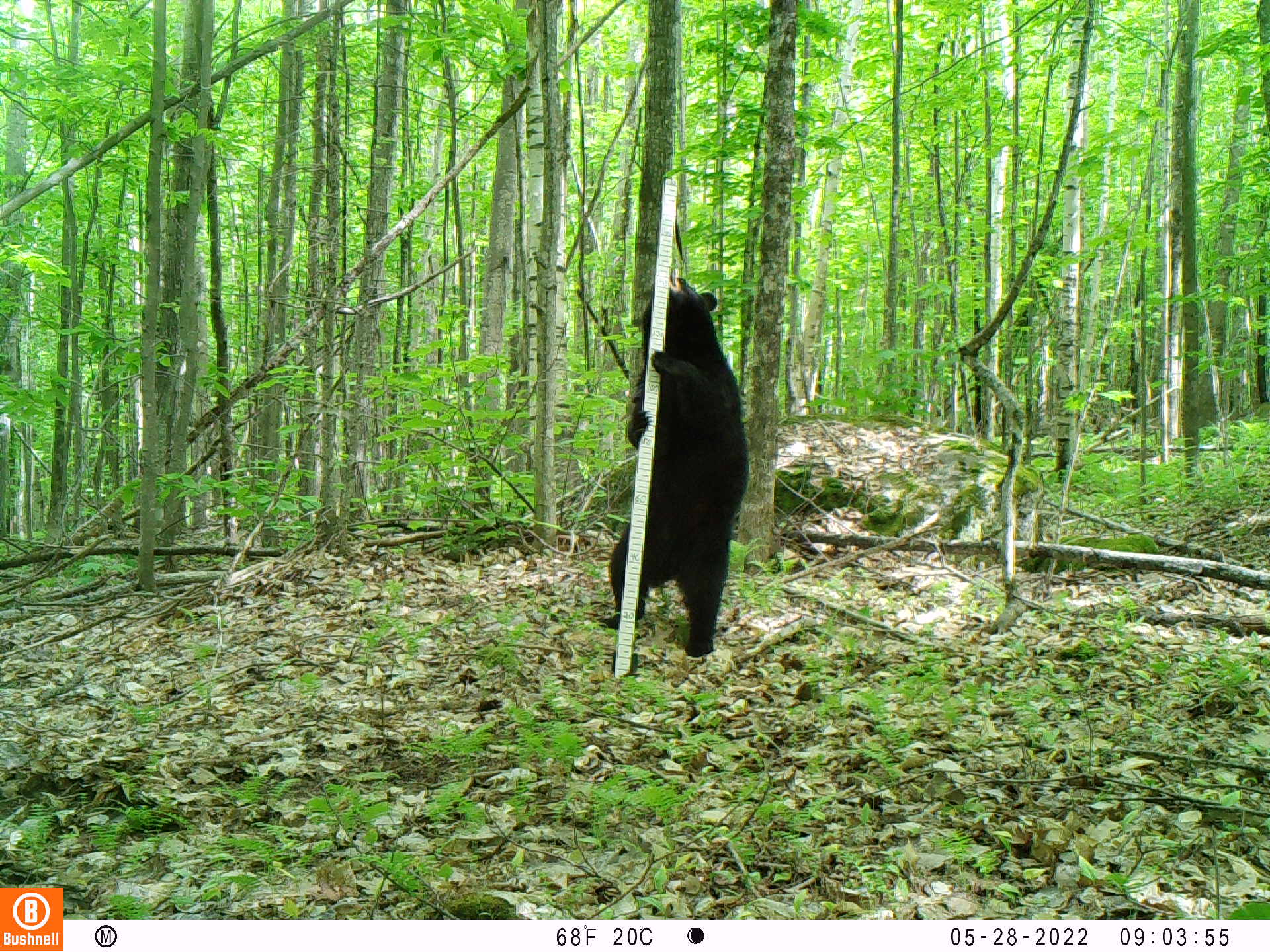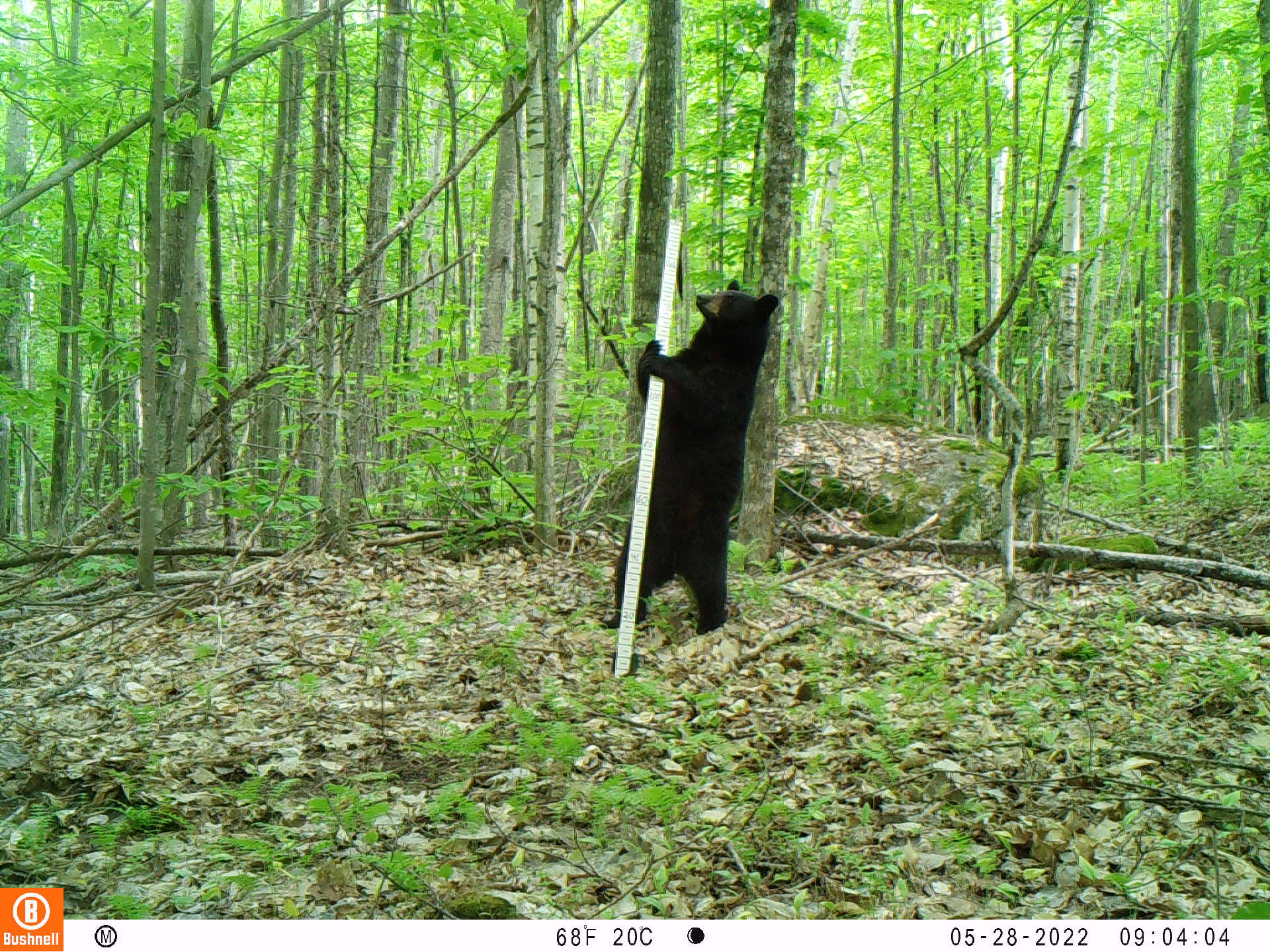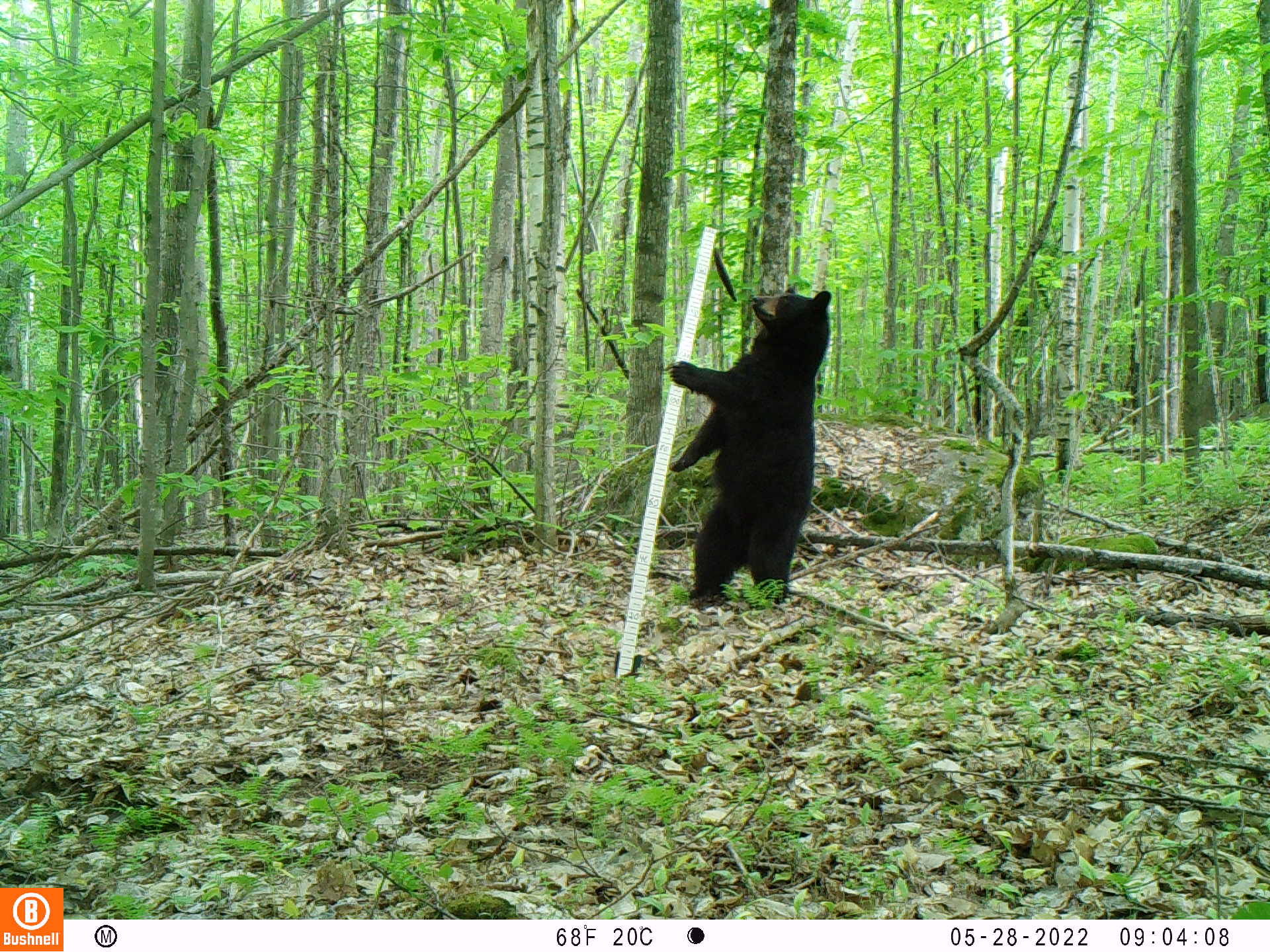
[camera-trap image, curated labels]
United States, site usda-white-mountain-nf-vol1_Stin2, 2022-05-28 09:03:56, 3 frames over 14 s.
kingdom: Animalia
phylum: Chordata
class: Mammalia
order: Carnivora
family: Ursidae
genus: Ursus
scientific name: Ursus americanus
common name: black bear